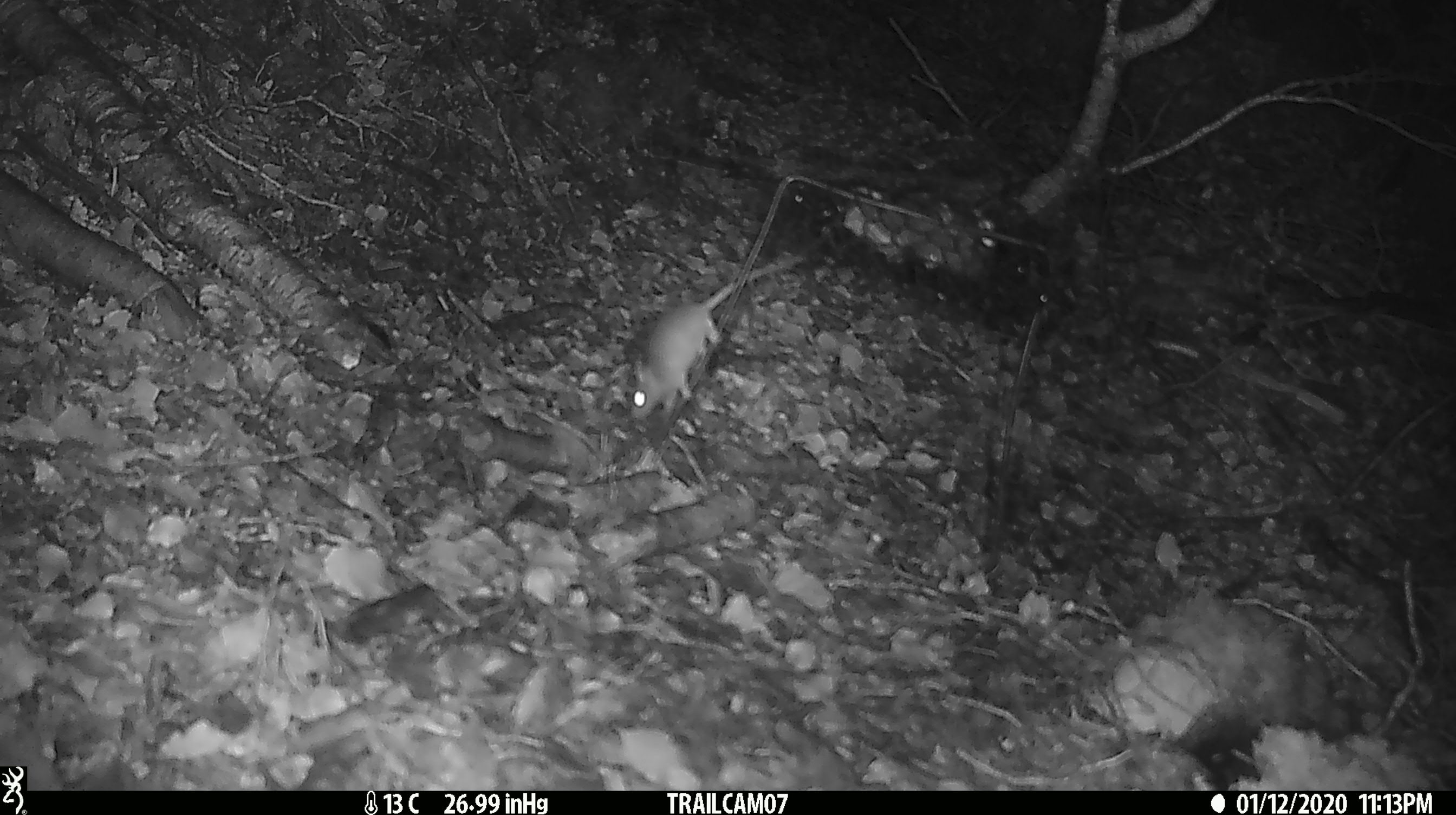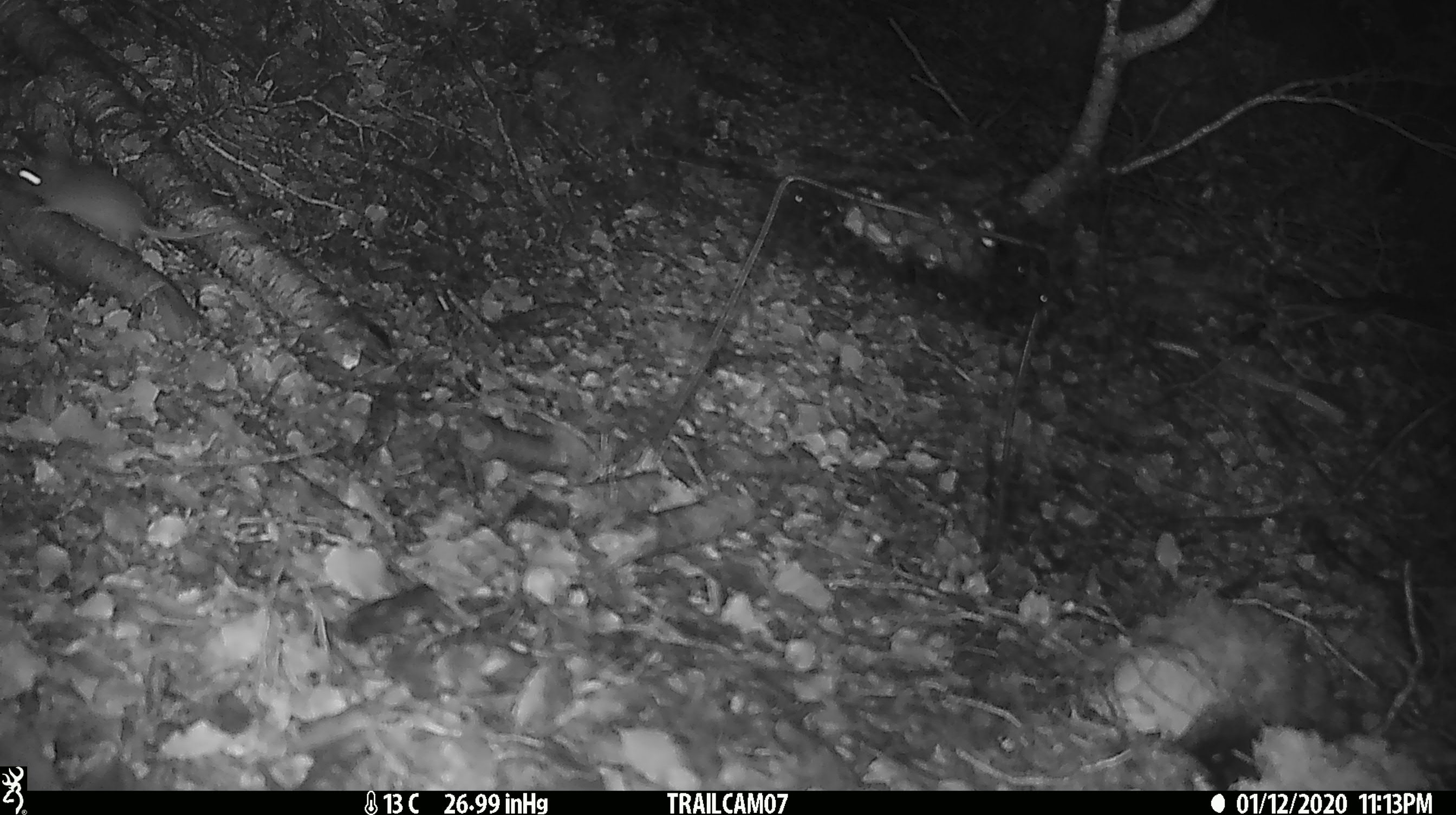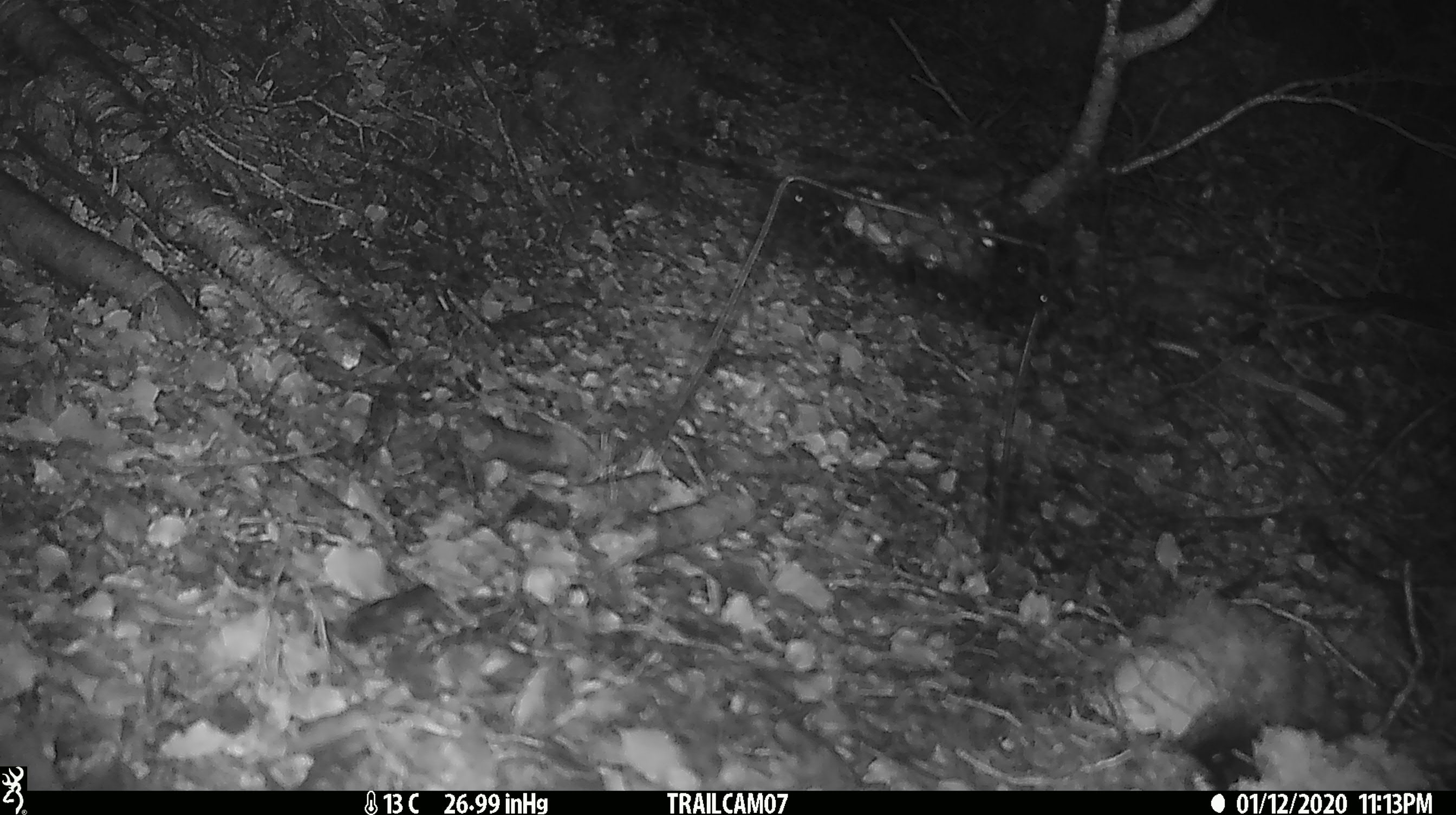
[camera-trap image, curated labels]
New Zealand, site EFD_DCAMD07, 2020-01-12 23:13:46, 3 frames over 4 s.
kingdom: Animalia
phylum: Chordata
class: Mammalia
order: Rodentia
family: Muridae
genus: Mus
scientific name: Mus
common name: mouse